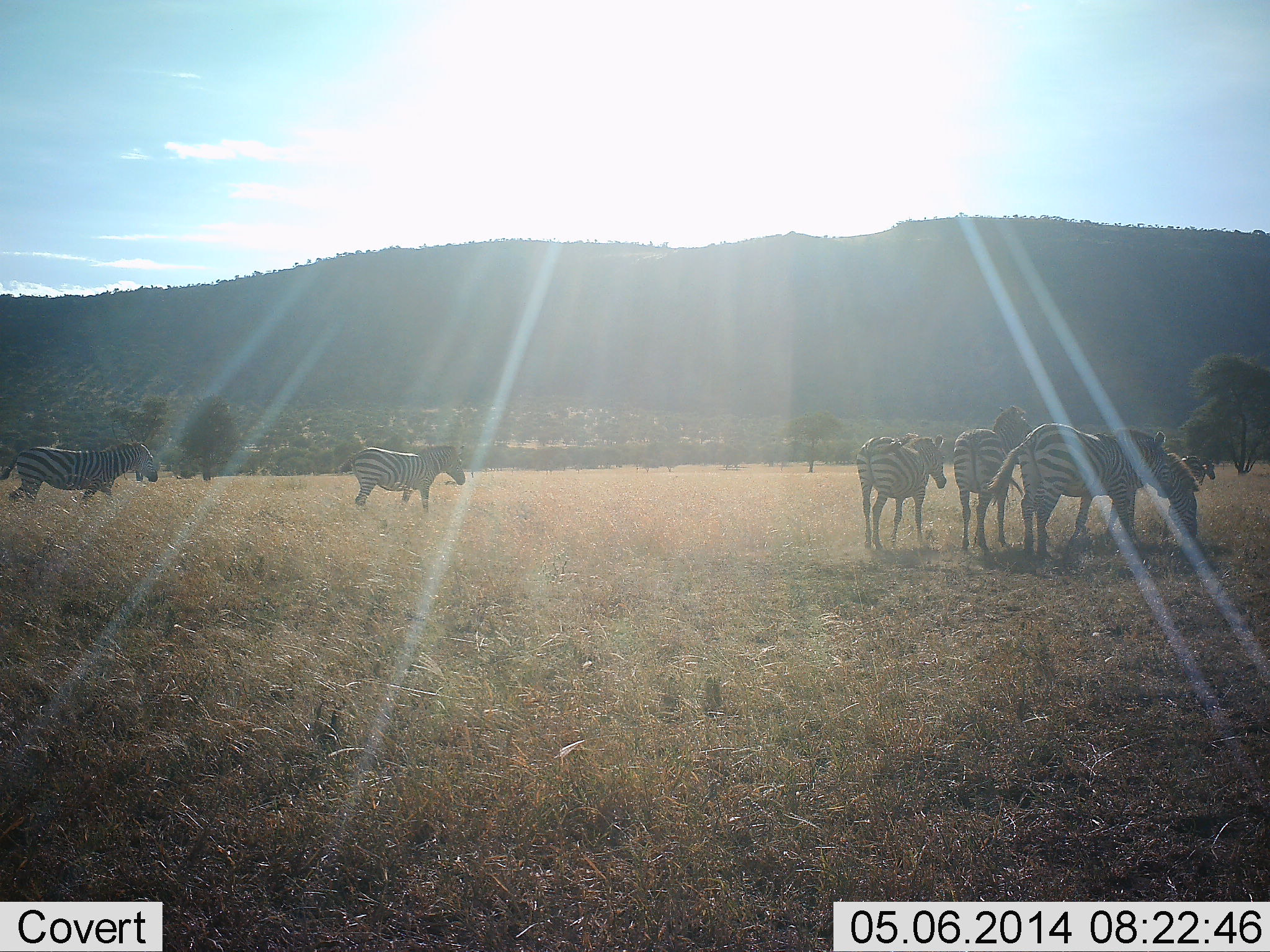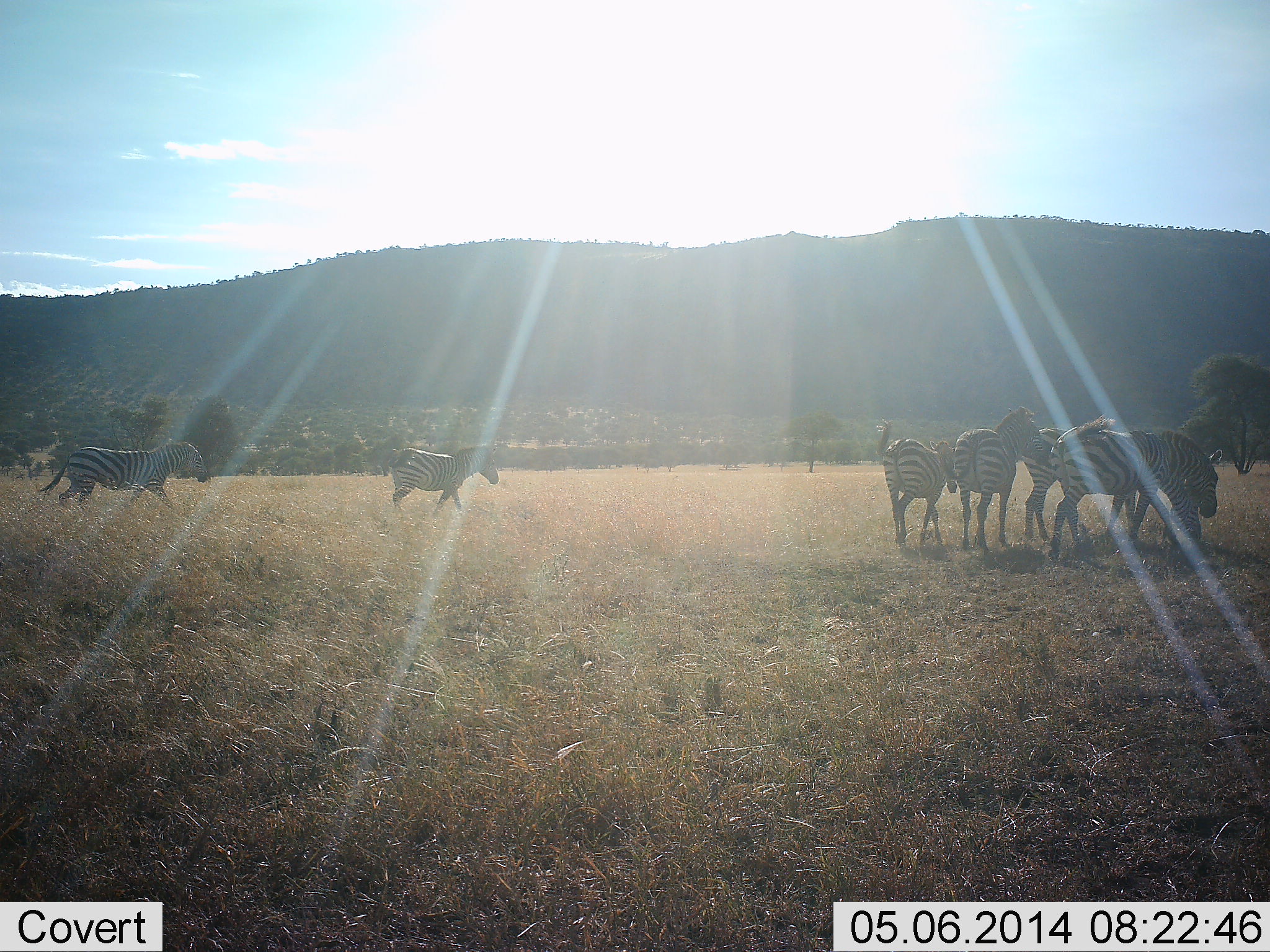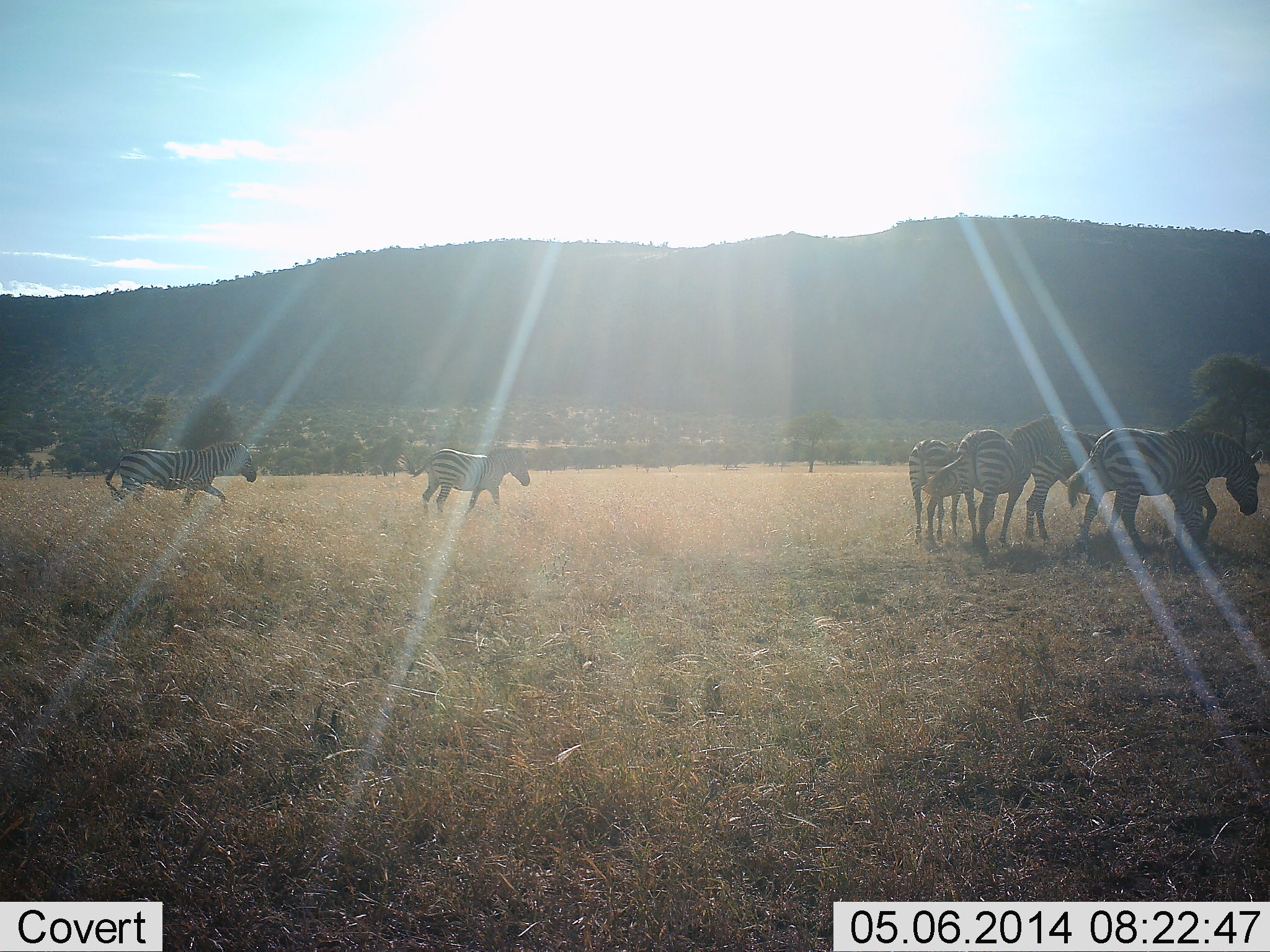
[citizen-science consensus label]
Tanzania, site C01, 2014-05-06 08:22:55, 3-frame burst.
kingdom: Animalia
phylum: Chordata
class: Mammalia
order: Perissodactyla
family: Equidae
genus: Equus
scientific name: Equus quagga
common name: plains zebra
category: zebra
Zebra (plains zebra) (Equus quagga), count 7. Behavior (volunteer vote fractions): standing 40%, resting 0%, moving 90%, interacting 0%. Young present (vote fraction): 0%. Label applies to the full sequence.